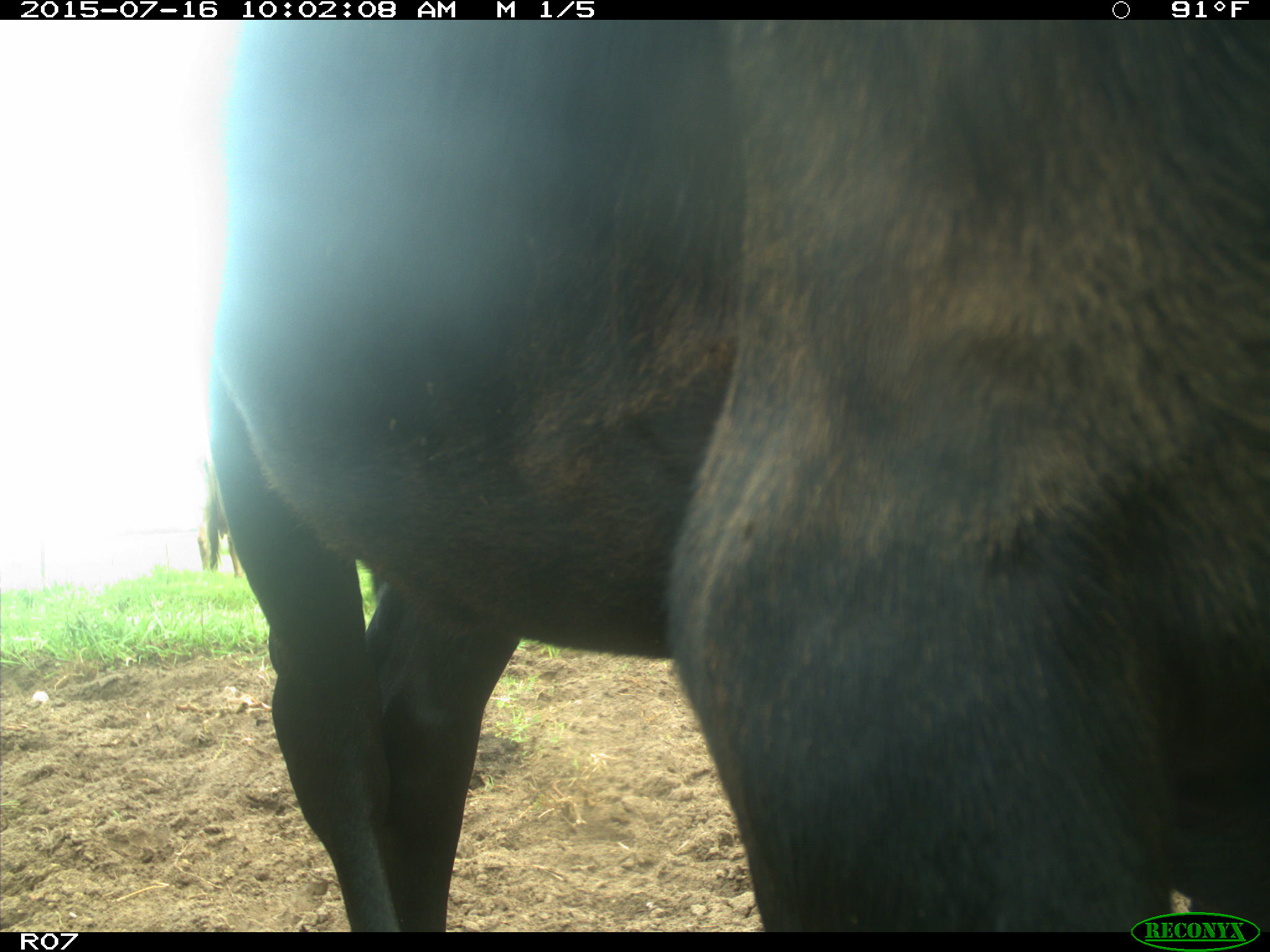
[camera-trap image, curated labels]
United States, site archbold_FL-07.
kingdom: Animalia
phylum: Chordata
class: Mammalia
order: Artiodactyla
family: Bovidae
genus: Bos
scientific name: Bos taurus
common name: domestic cow